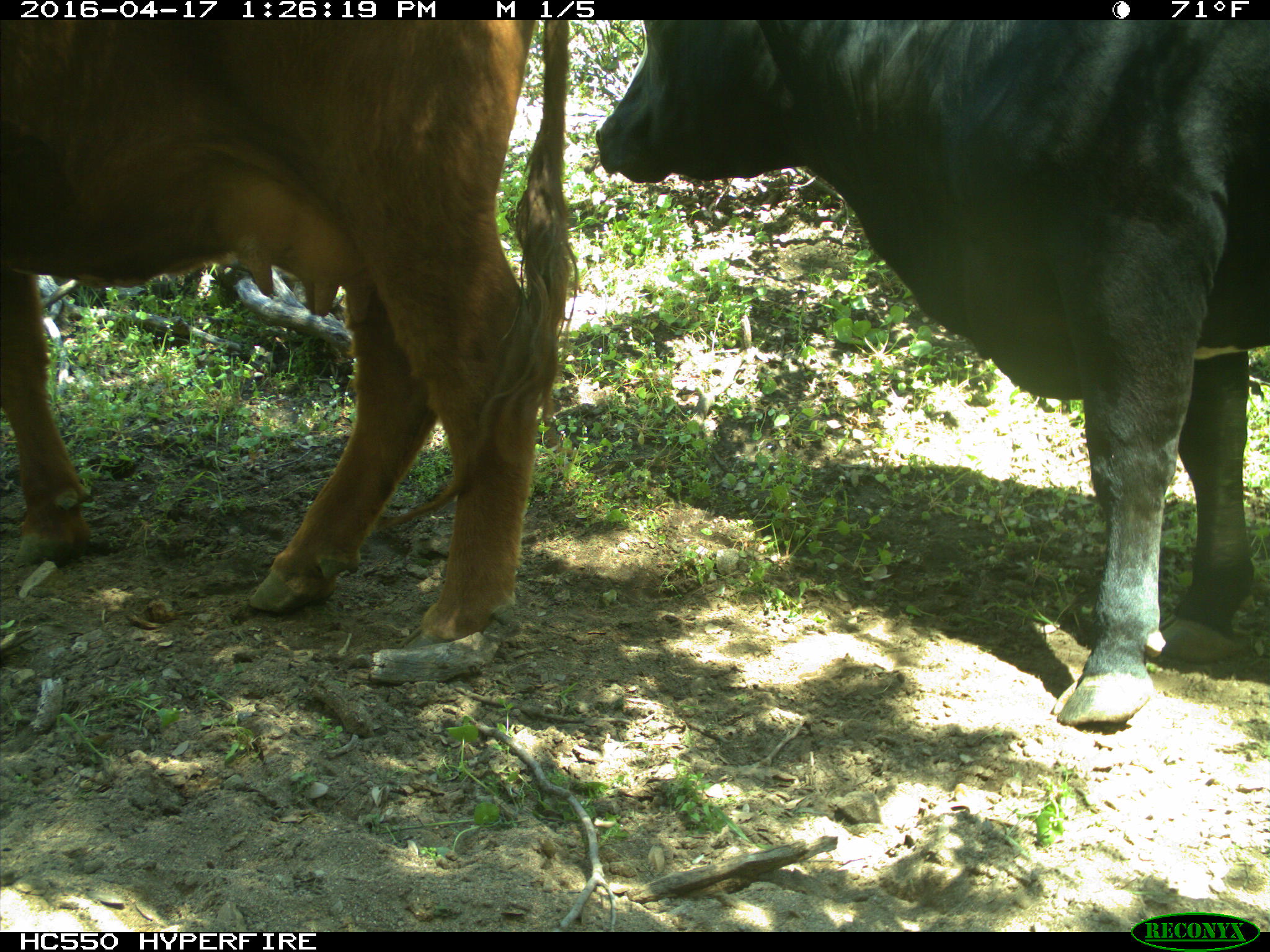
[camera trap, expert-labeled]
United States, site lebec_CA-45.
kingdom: Animalia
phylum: Chordata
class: Mammalia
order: Artiodactyla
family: Bovidae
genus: Bos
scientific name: Bos taurus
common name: domestic cow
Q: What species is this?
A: Bos taurus (domestic cow).